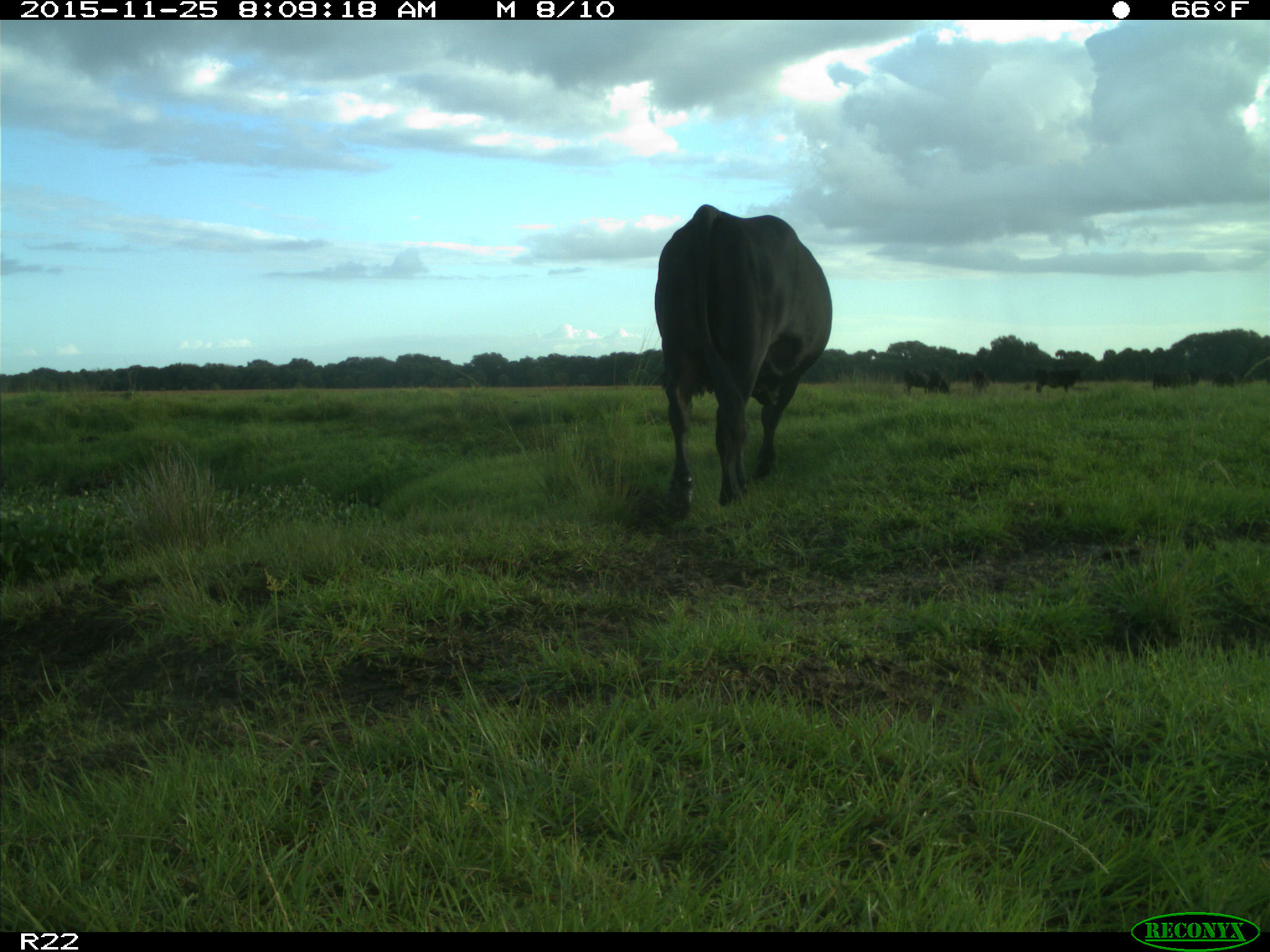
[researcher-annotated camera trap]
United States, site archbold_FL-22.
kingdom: Animalia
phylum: Chordata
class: Mammalia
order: Artiodactyla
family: Bovidae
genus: Bos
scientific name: Bos taurus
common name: domestic cow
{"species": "Bos taurus (domestic cow)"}